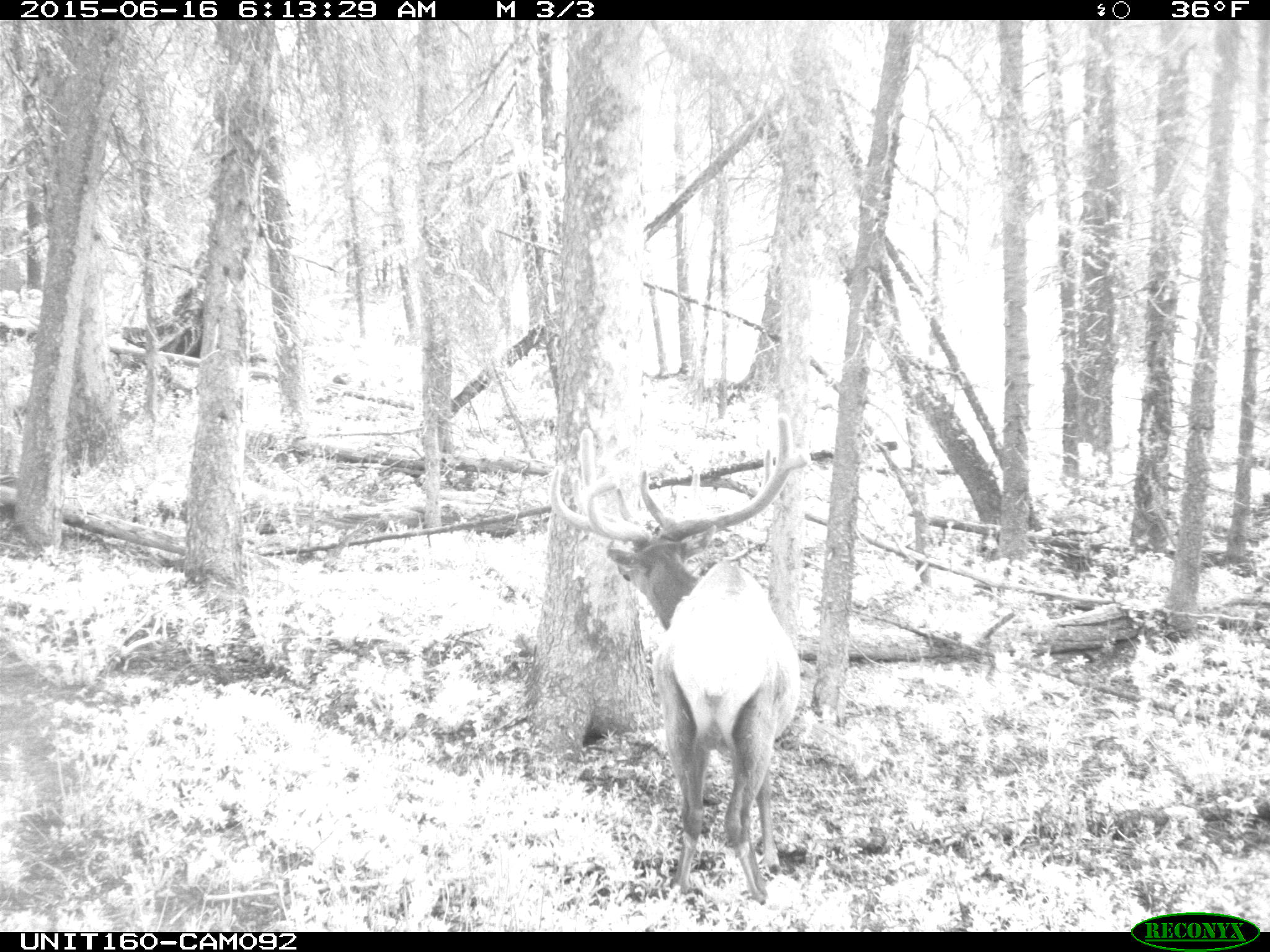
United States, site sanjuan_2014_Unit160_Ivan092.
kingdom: Animalia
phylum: Chordata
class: Mammalia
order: Artiodactyla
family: Cervidae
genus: Cervus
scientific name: Cervus elaphus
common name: red deer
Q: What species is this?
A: Cervus elaphus (red deer).